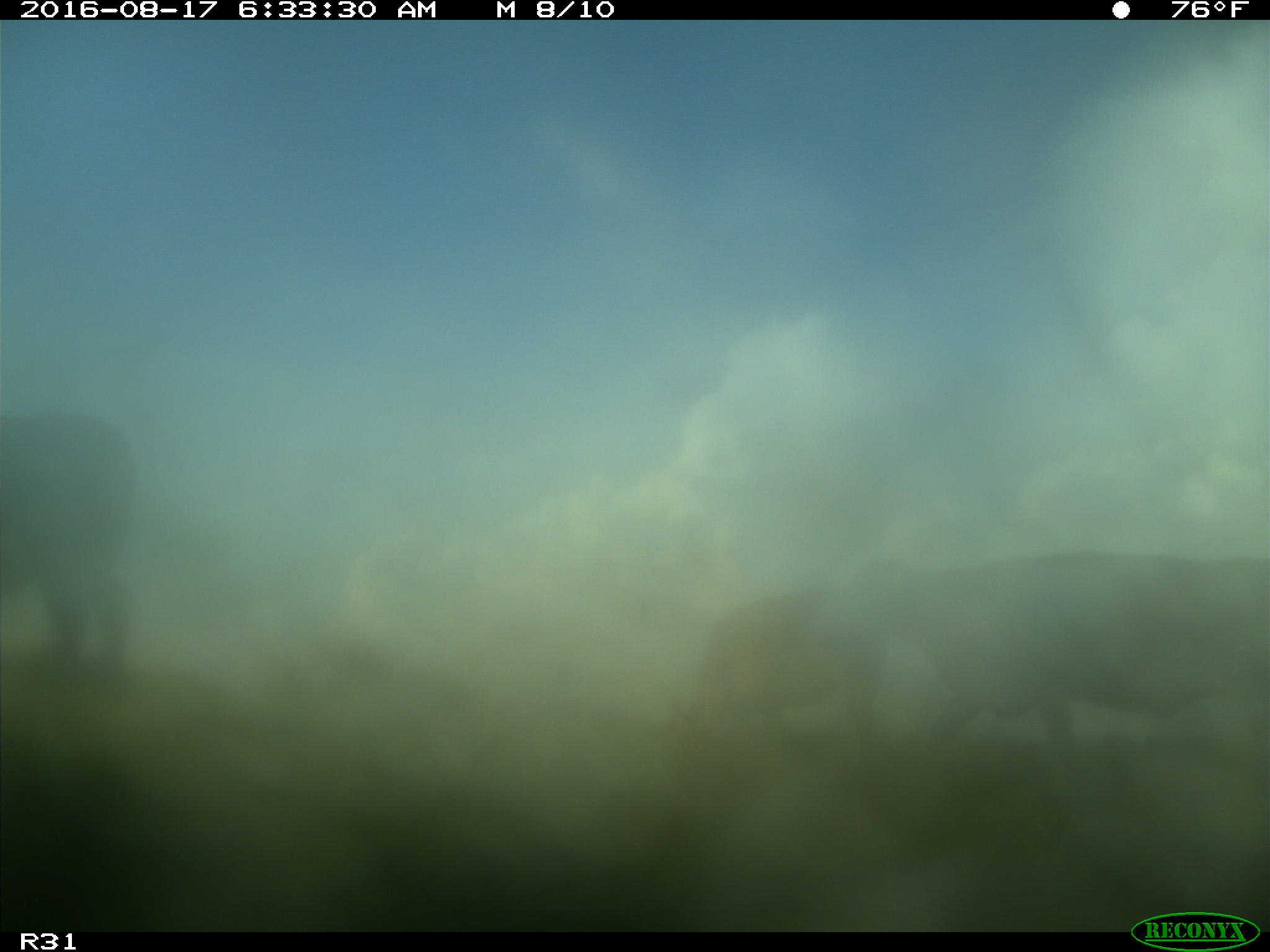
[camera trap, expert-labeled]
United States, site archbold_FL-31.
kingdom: Animalia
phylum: Chordata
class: Mammalia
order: Artiodactyla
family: Bovidae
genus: Bos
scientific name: Bos taurus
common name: domestic cow